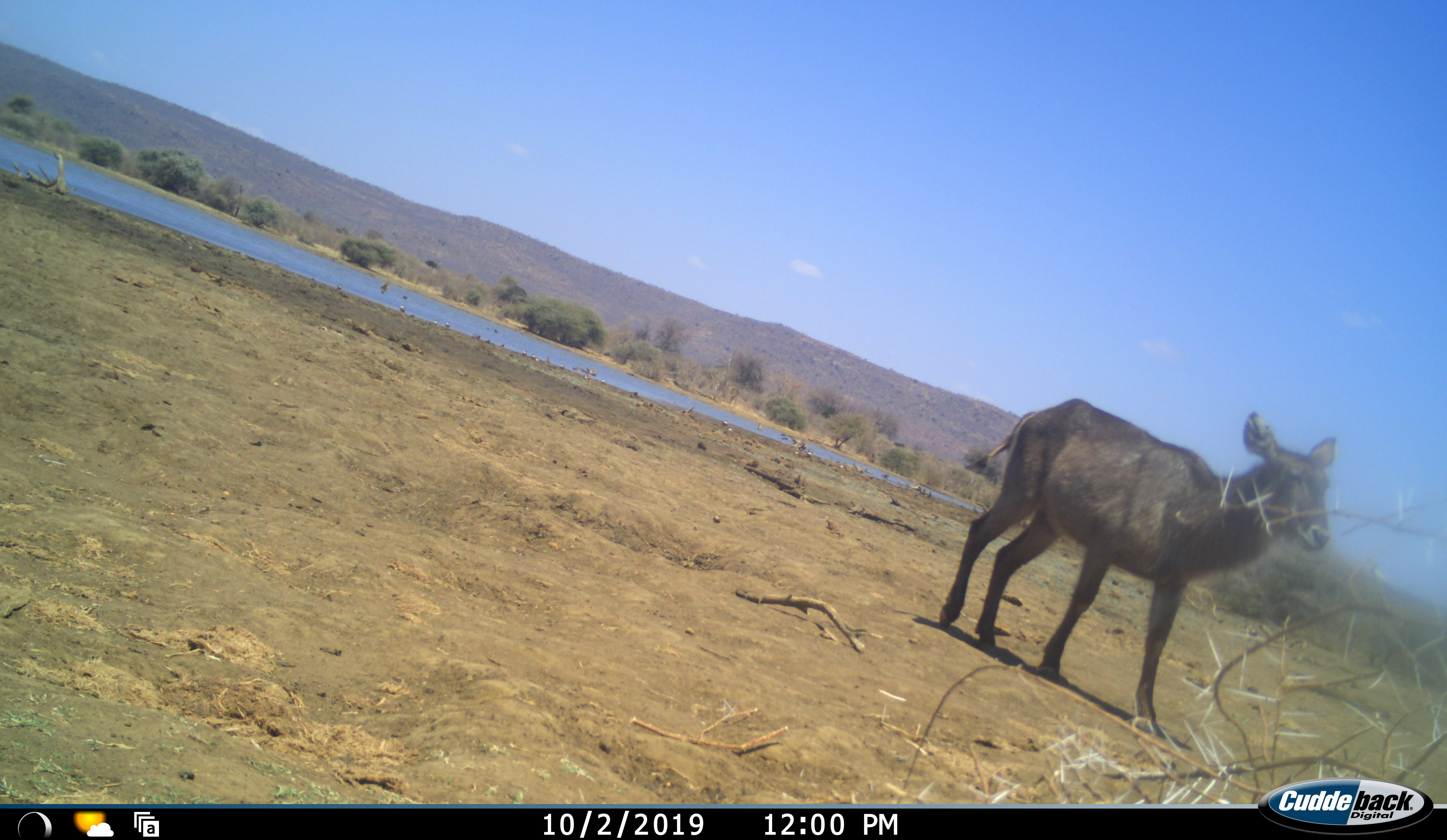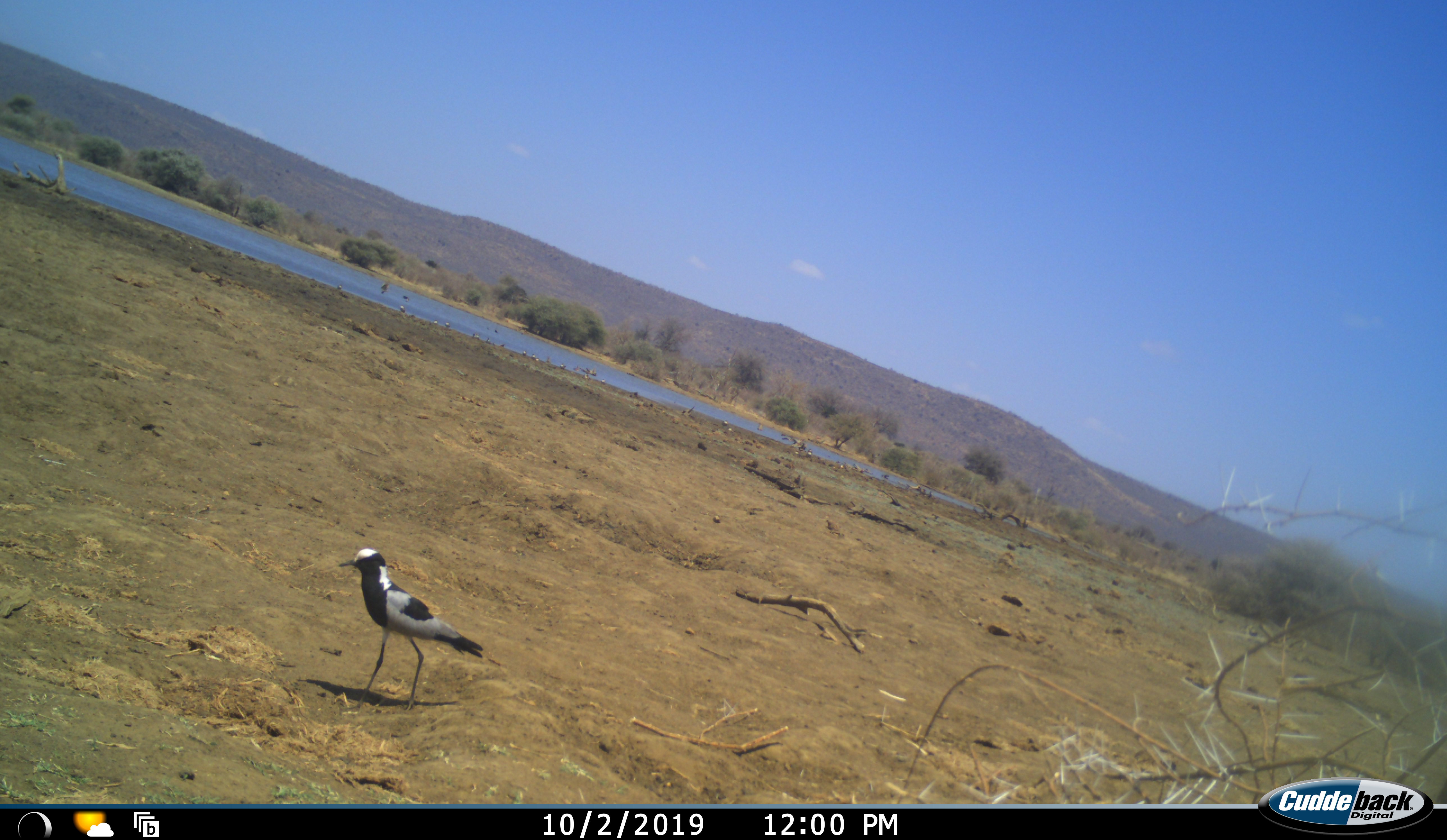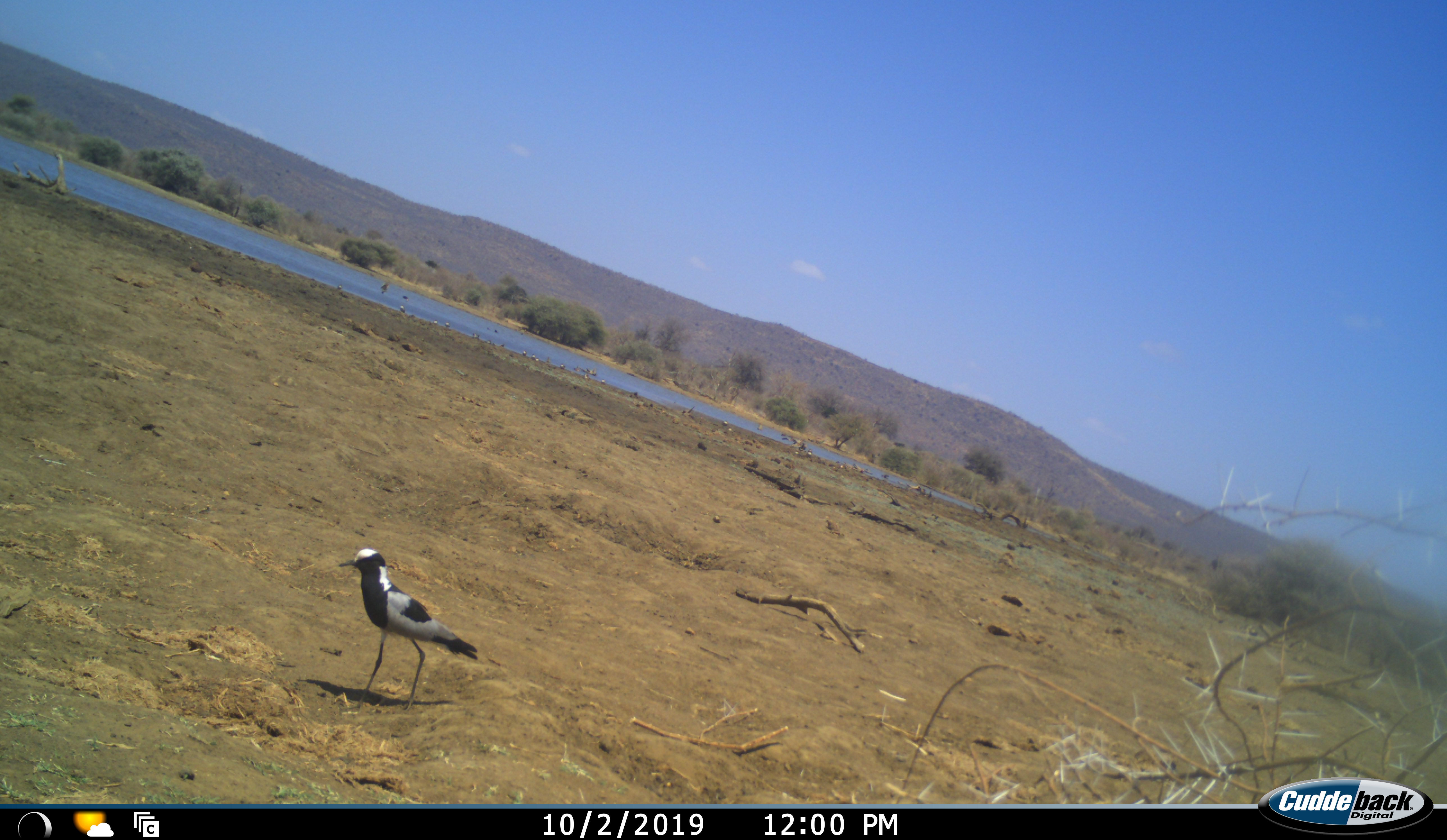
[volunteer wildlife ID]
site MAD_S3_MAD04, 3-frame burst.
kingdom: Animalia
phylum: Chordata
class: Aves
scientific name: Aves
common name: bird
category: birdother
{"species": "birdother (bird) (Aves)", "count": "1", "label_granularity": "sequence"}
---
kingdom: Animalia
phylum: Chordata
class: Mammalia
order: Artiodactyla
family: Bovidae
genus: Kobus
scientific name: Kobus ellipsiprymnus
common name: waterbuck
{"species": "waterbuck (Kobus ellipsiprymnus)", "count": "1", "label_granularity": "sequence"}